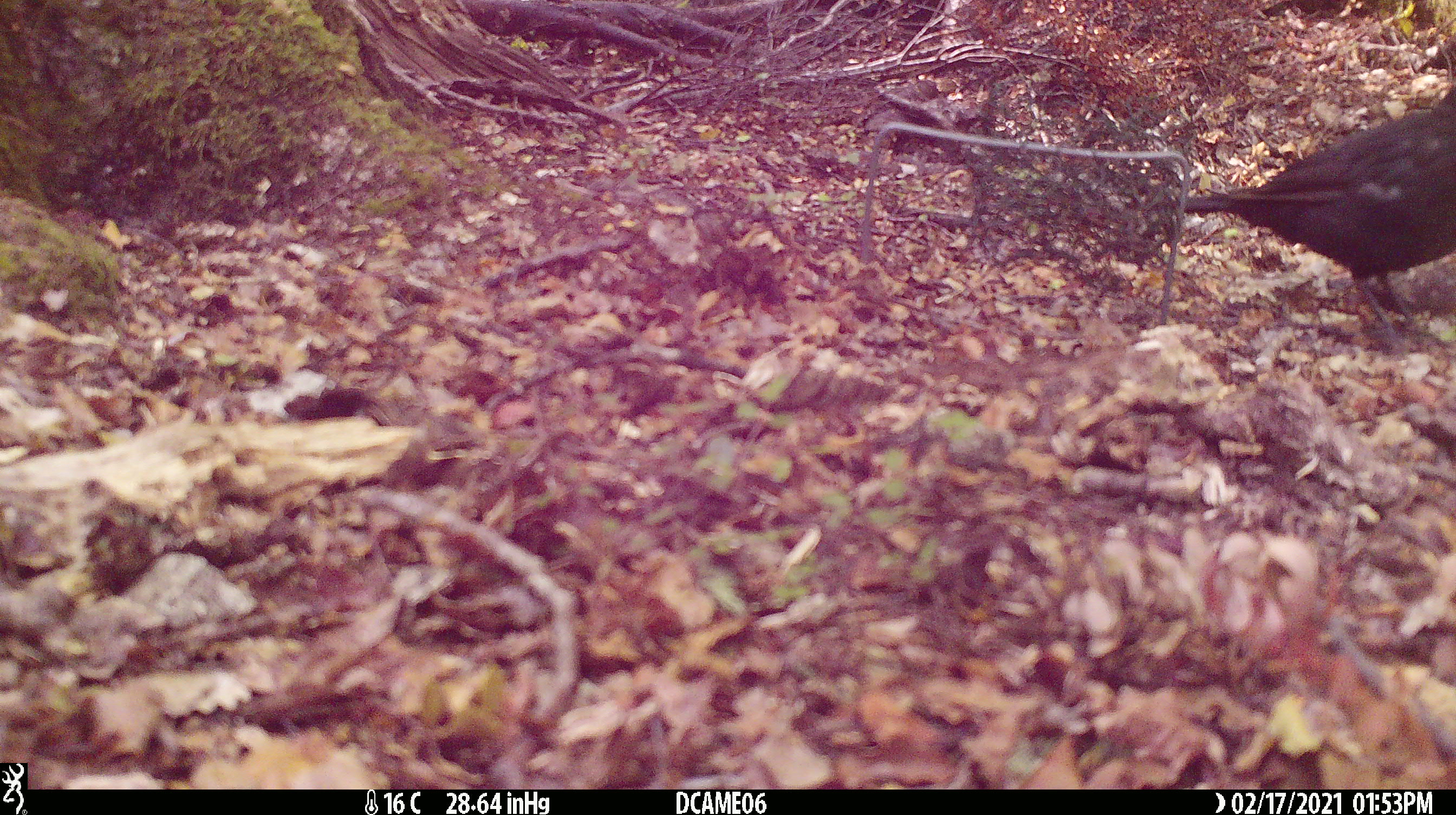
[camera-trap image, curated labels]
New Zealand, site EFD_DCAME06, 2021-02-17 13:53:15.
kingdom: Animalia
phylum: Chordata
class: Aves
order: Passeriformes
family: Turdidae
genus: Turdus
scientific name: Turdus merula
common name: eurasian blackbird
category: blackbird